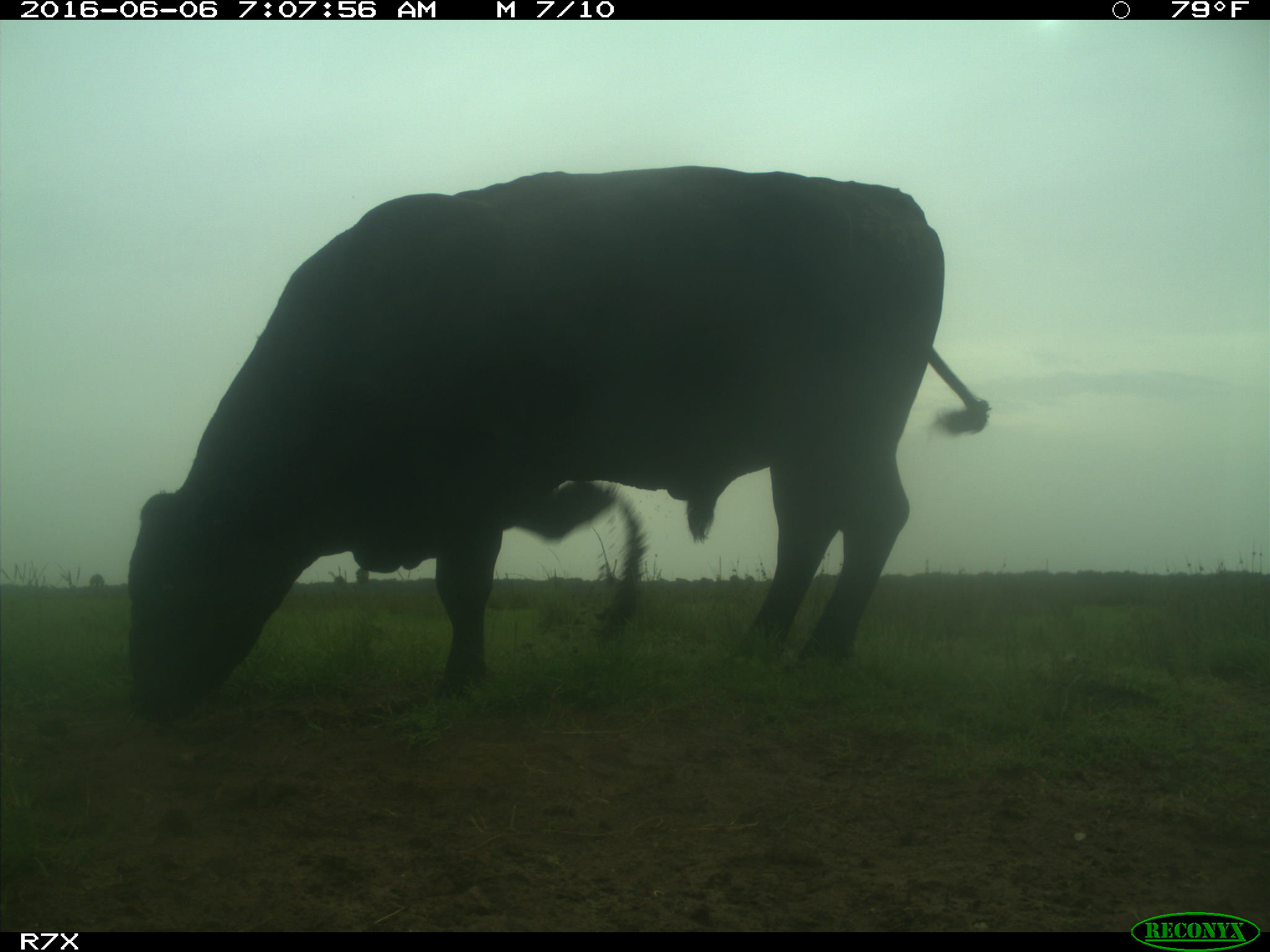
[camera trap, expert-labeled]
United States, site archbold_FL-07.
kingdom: Animalia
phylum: Chordata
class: Mammalia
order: Artiodactyla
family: Bovidae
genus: Bos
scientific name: Bos taurus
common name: domestic cow